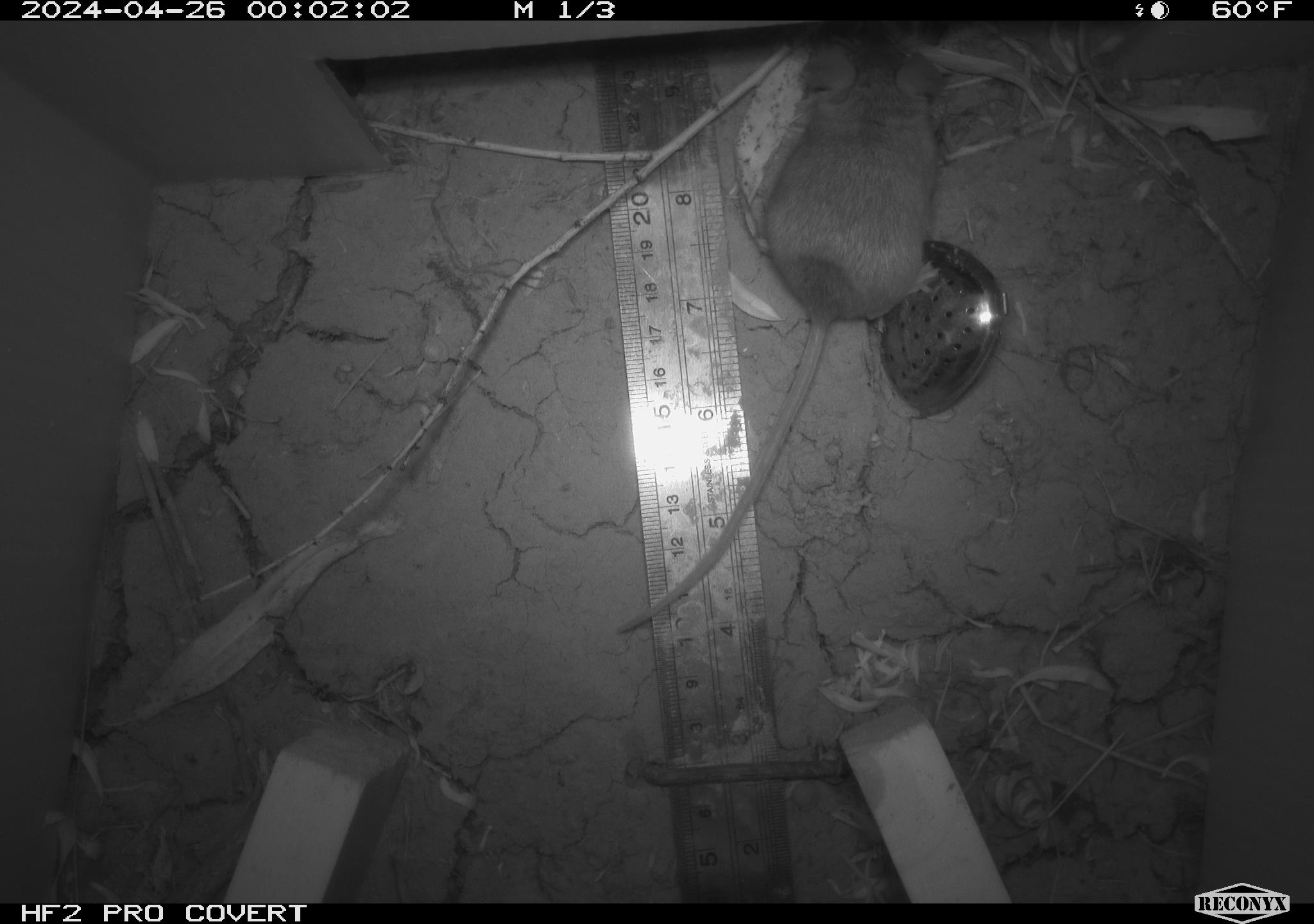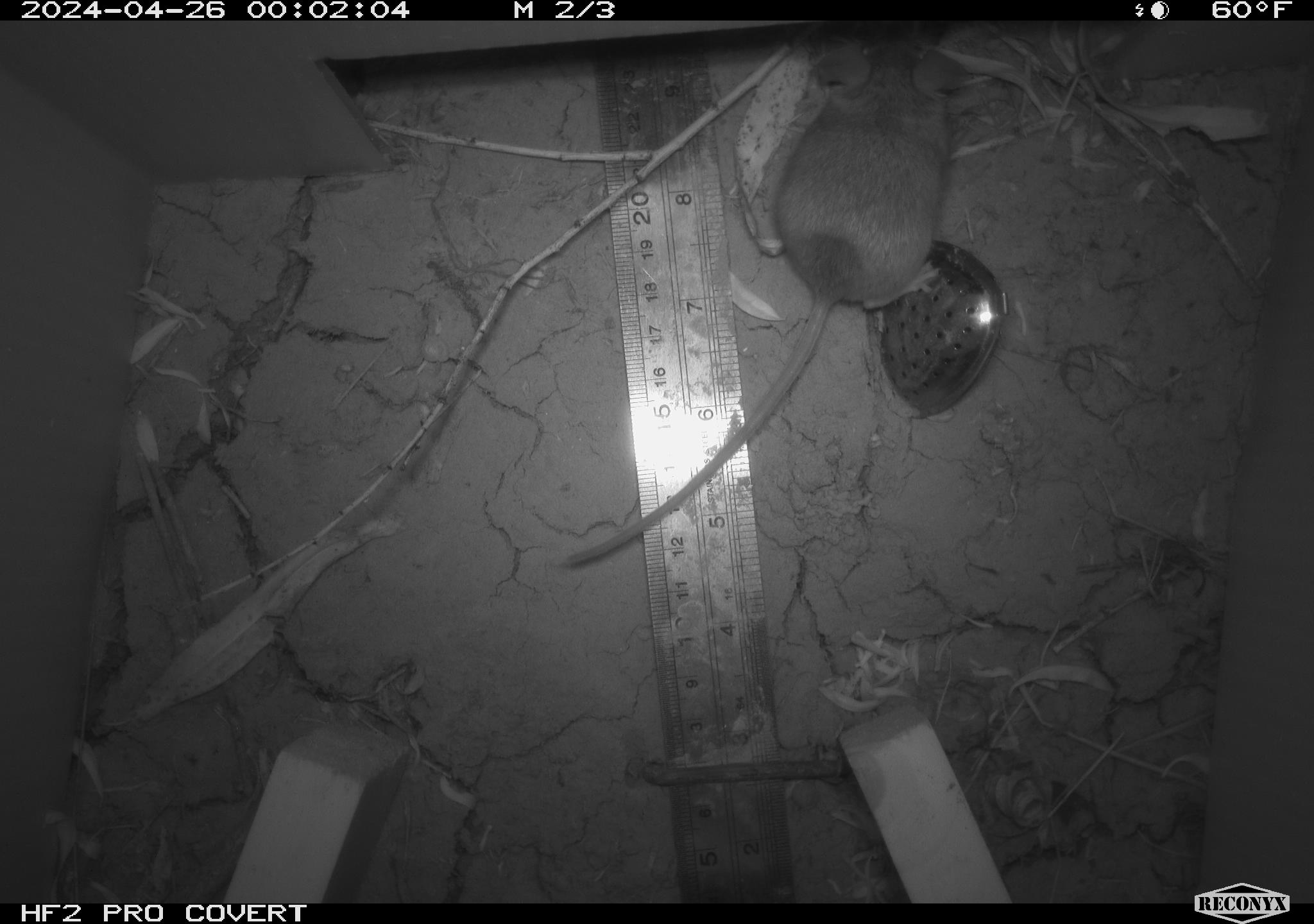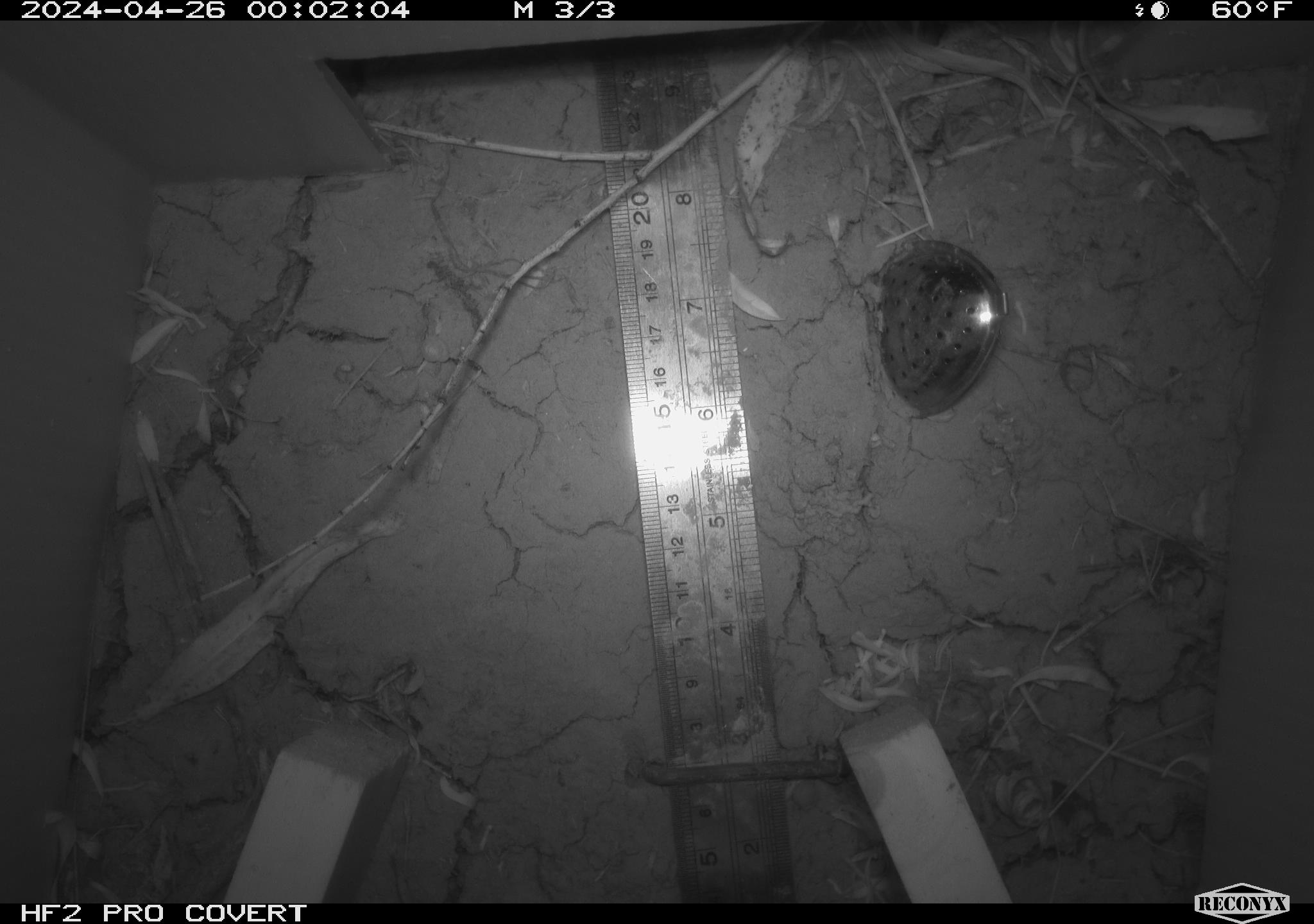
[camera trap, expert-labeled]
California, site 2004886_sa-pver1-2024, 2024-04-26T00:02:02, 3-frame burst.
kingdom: Animalia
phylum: Chordata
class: Mammalia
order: Rodentia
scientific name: Rodentia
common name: mouse species